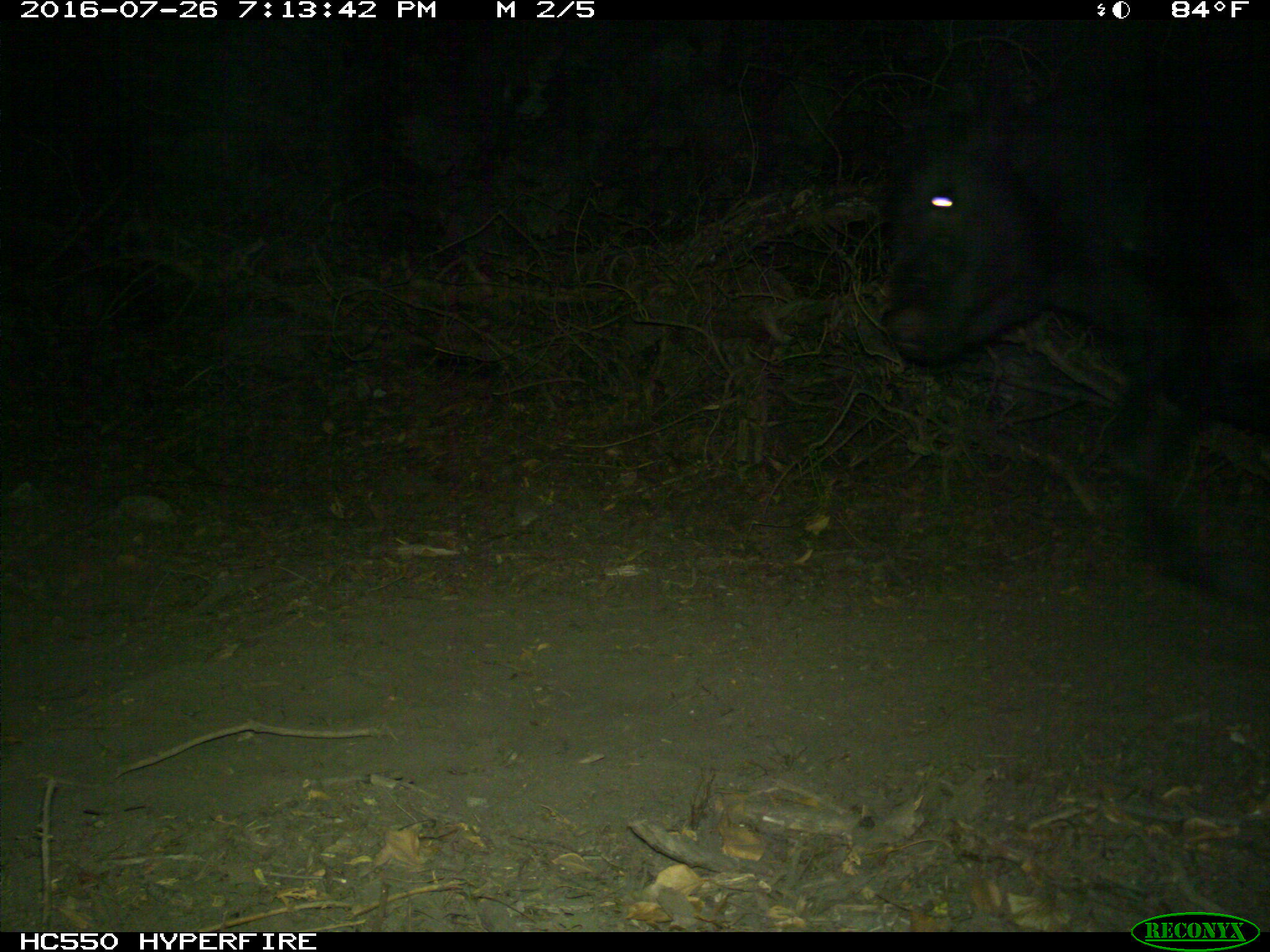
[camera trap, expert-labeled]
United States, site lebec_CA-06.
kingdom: Animalia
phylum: Chordata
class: Mammalia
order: Artiodactyla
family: Bovidae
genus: Bos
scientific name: Bos taurus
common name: domestic cow